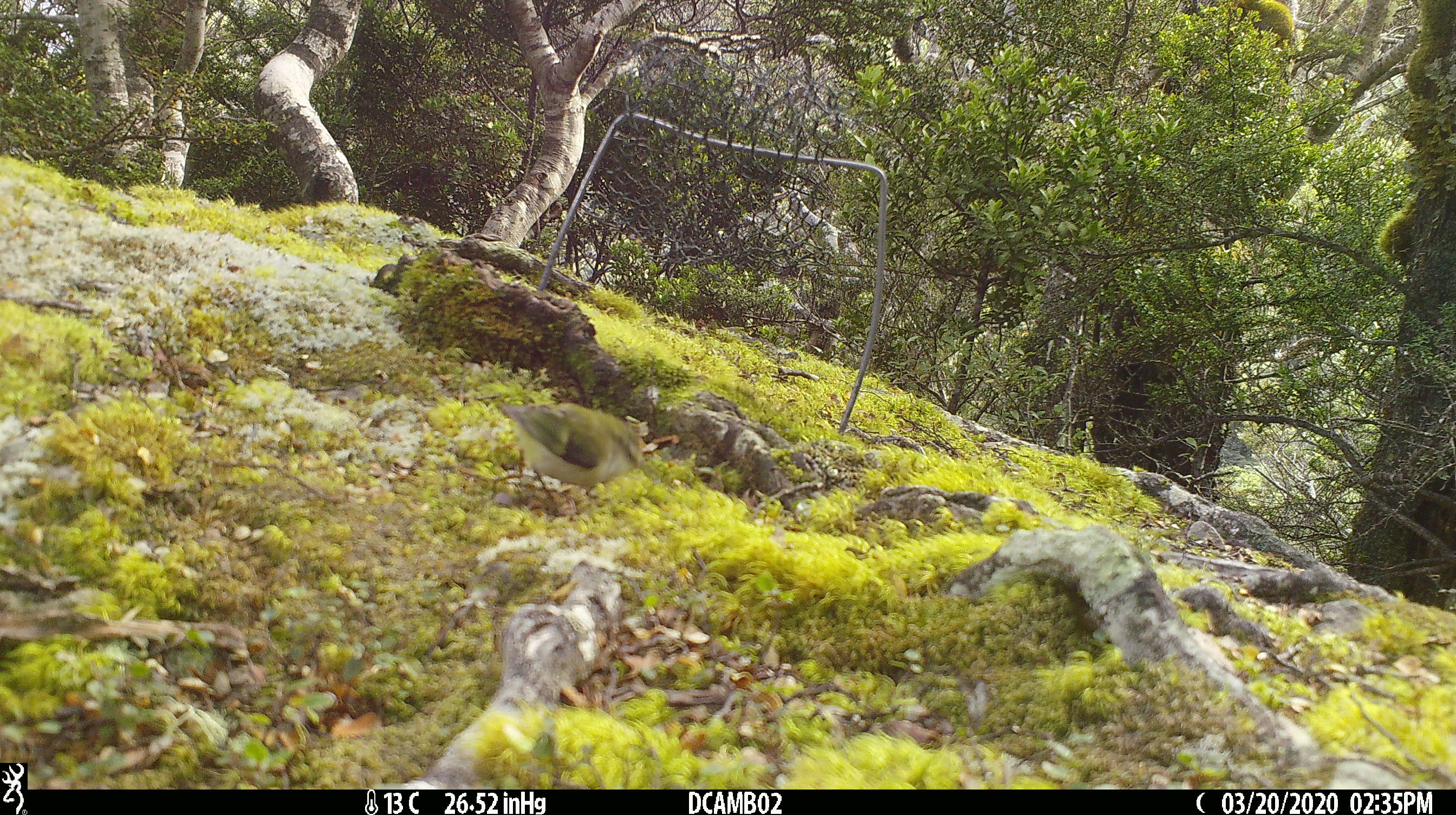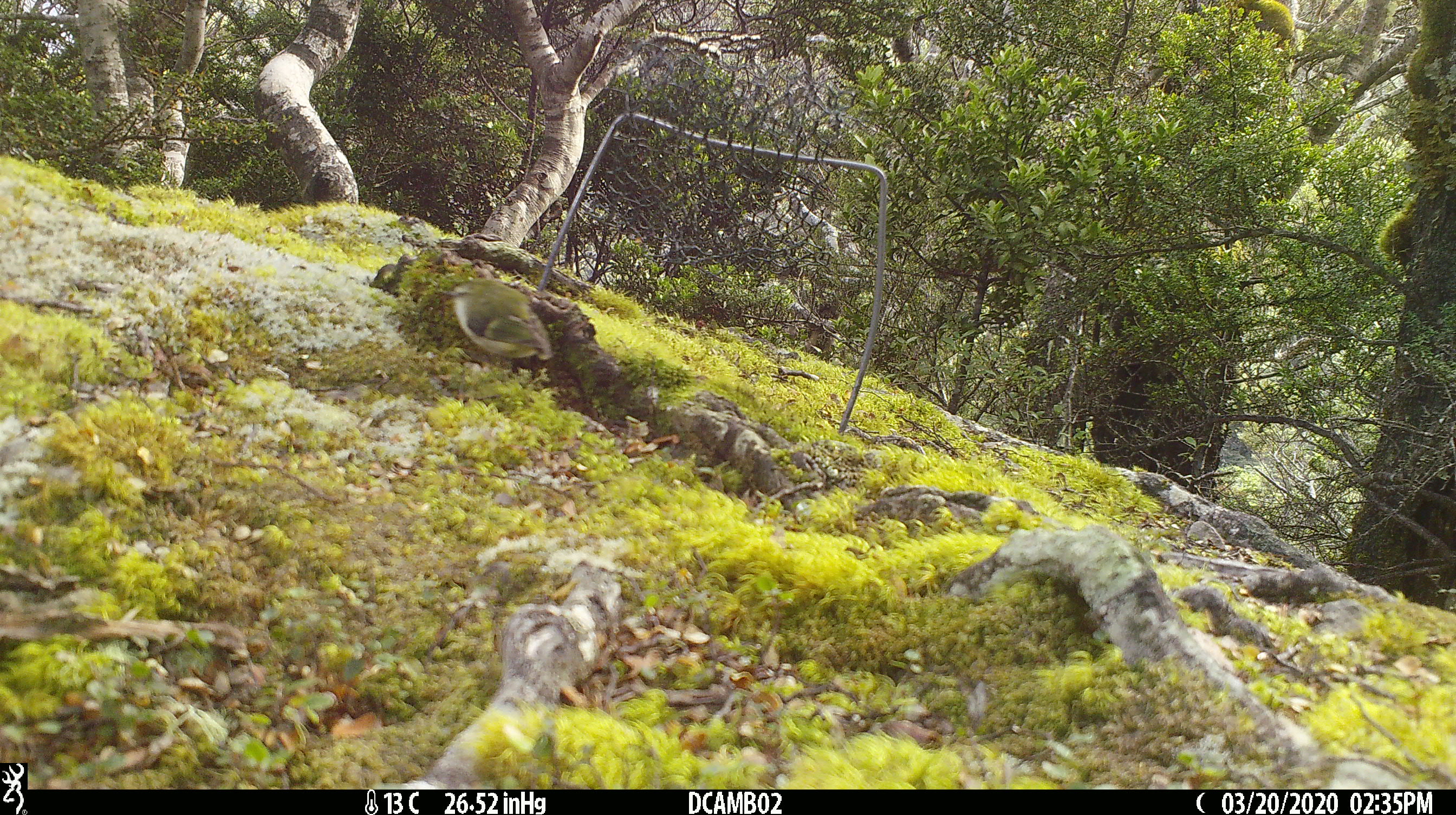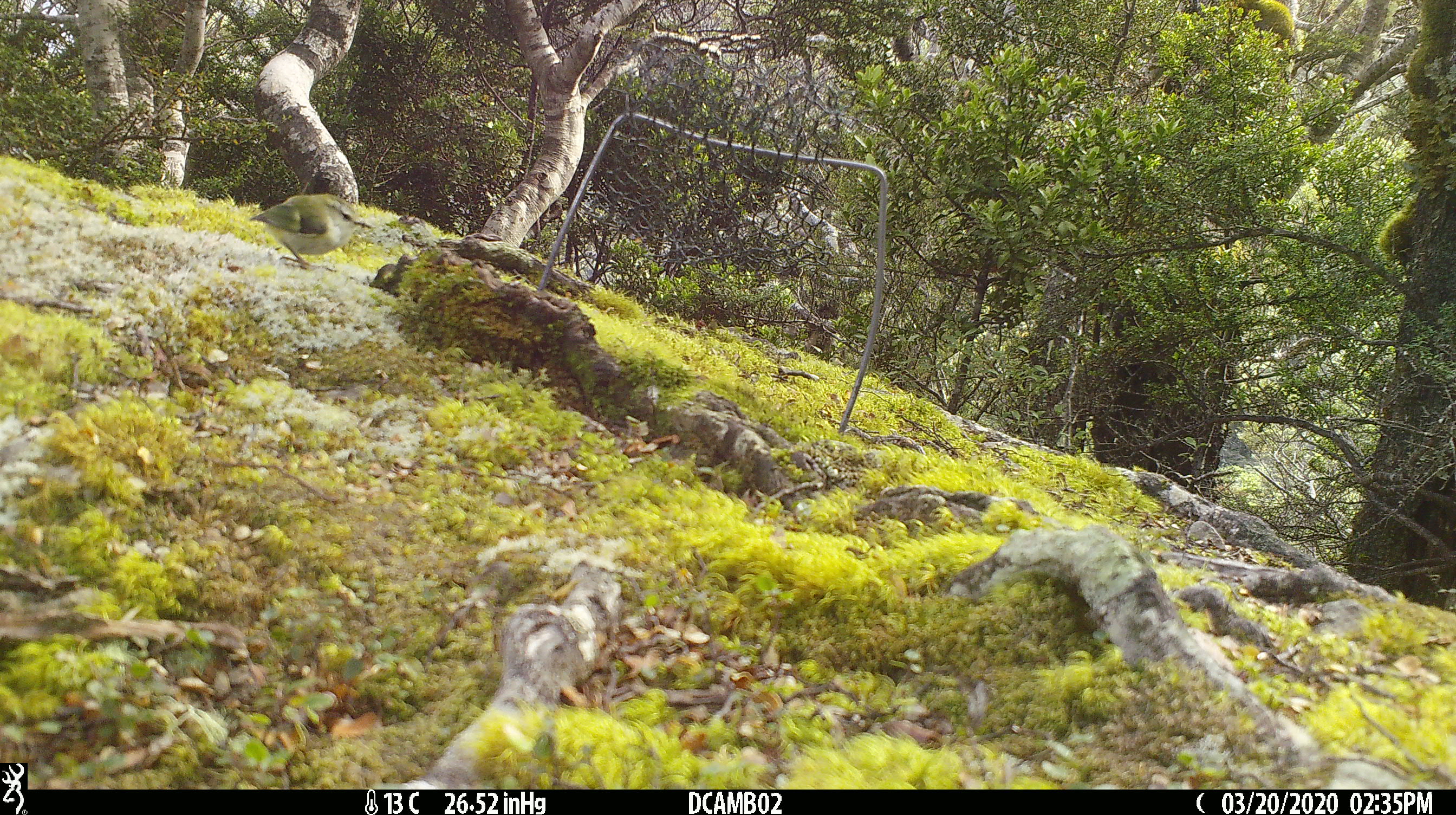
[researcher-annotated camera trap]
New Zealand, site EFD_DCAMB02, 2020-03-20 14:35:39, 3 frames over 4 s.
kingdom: Animalia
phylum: Chordata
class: Aves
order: Passeriformes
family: Acanthisittidae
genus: Acanthisitta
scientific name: Acanthisitta chloris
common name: rifleman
Rifleman (Acanthisitta chloris).